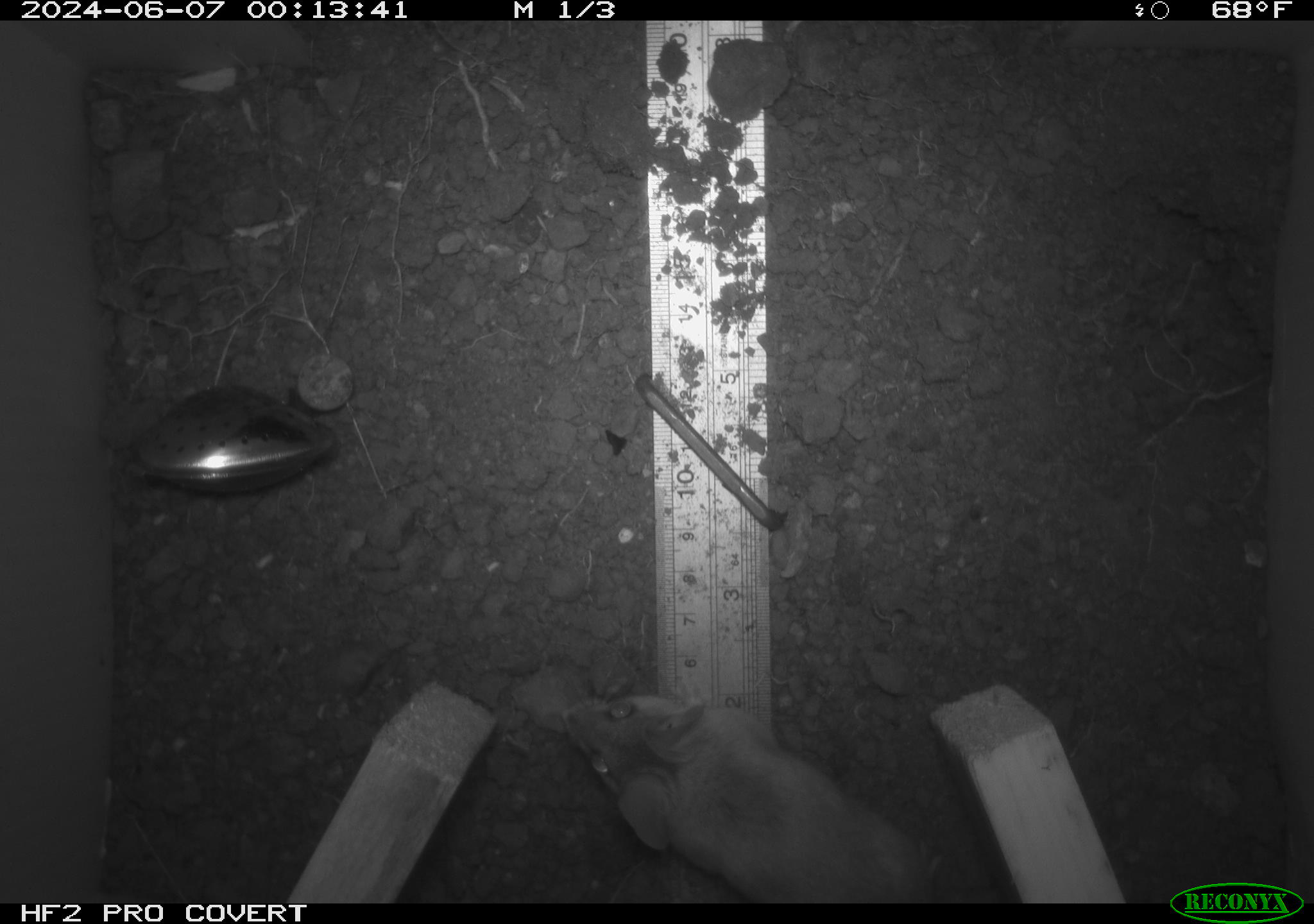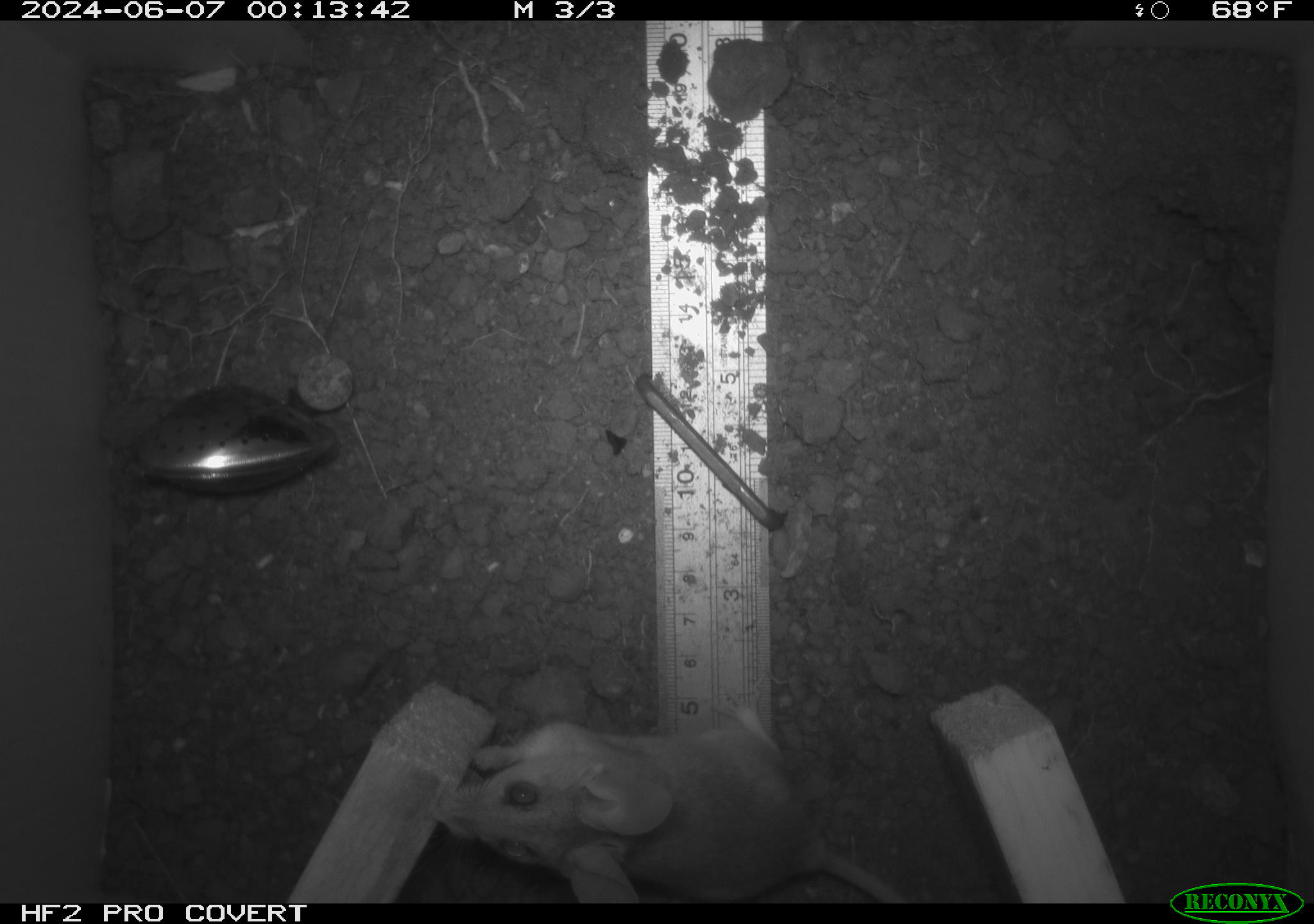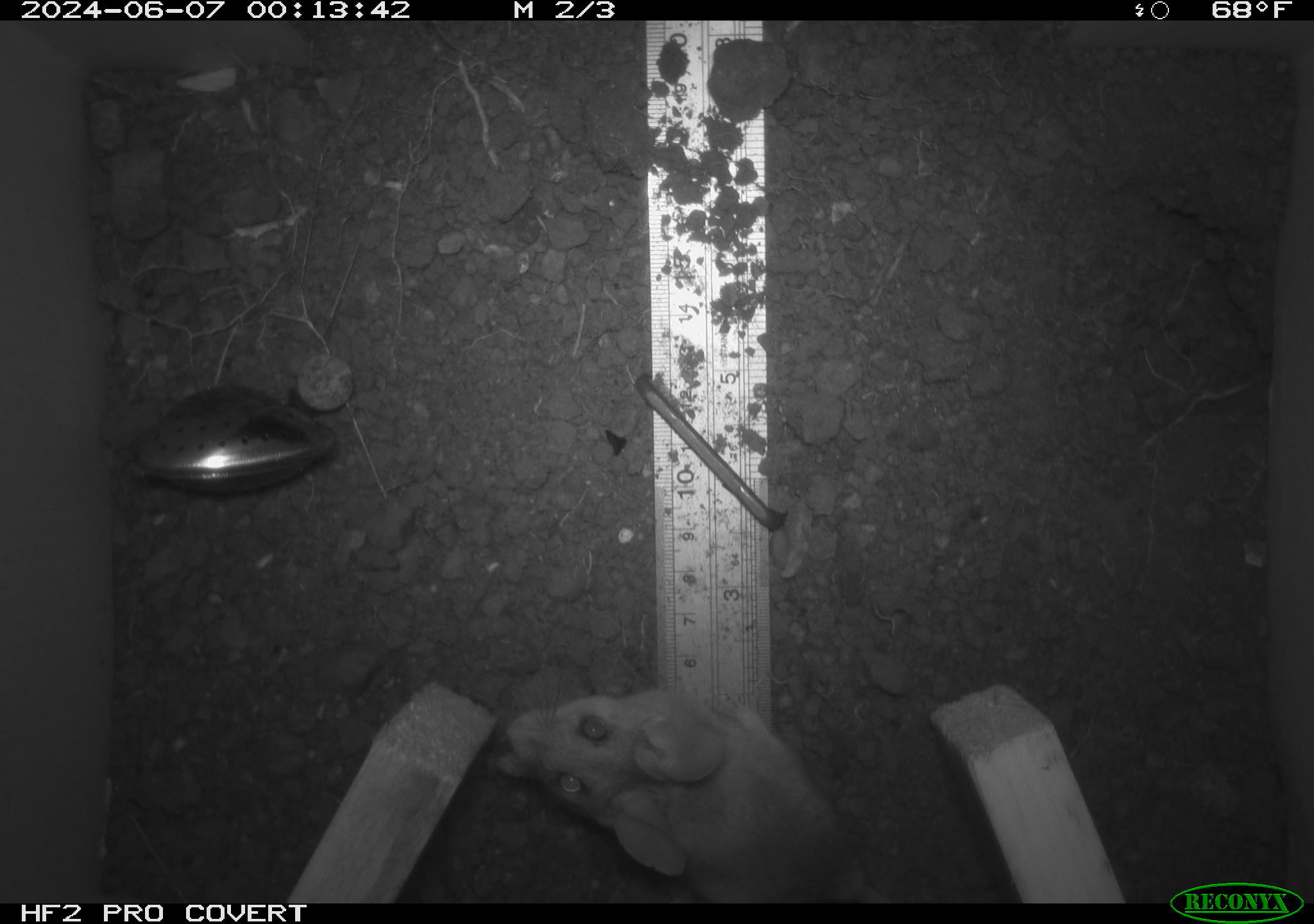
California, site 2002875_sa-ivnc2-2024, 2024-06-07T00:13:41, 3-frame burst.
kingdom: Animalia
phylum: Chordata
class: Mammalia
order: Rodentia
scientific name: Rodentia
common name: rodent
Rodent (Rodentia).